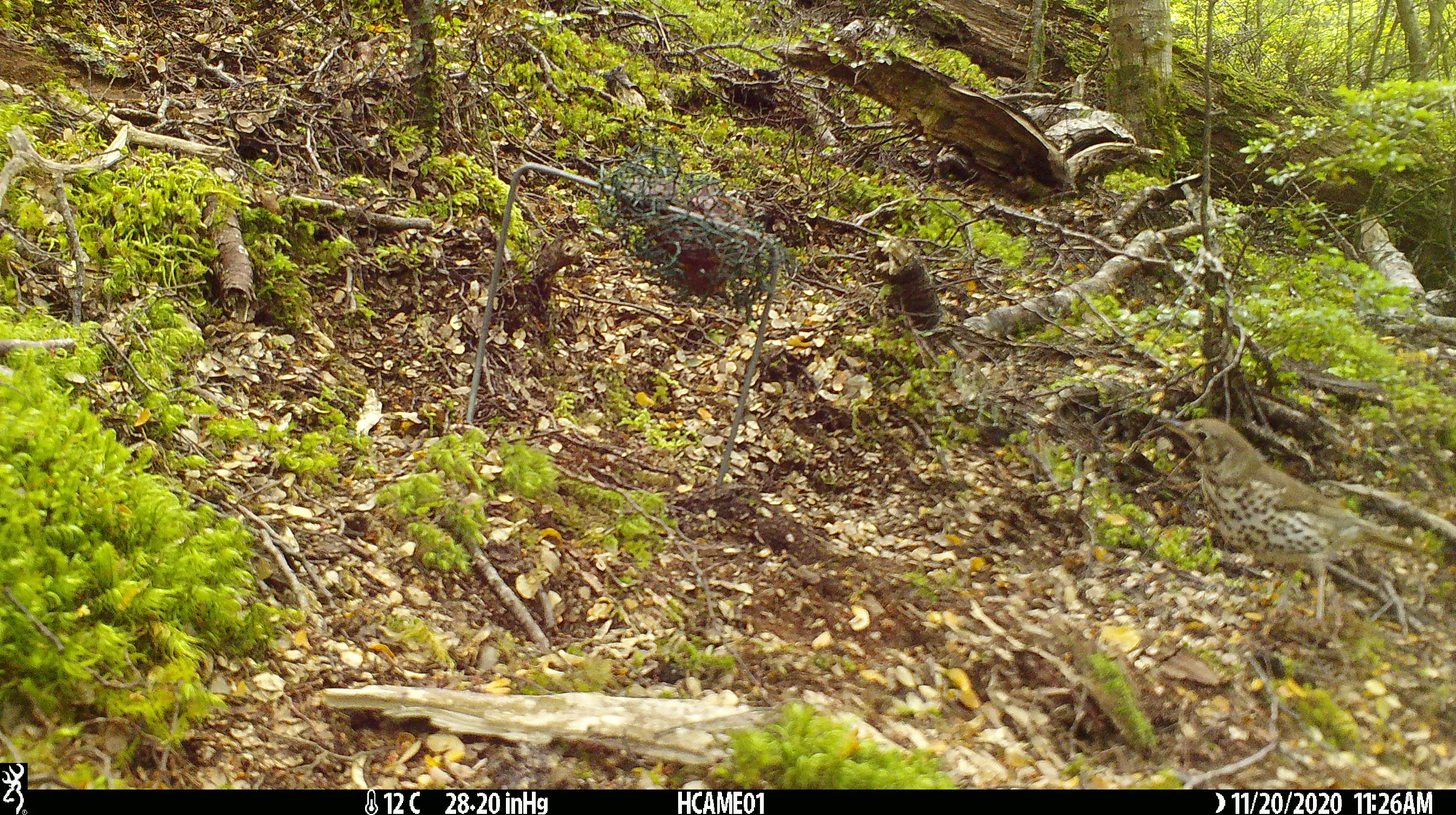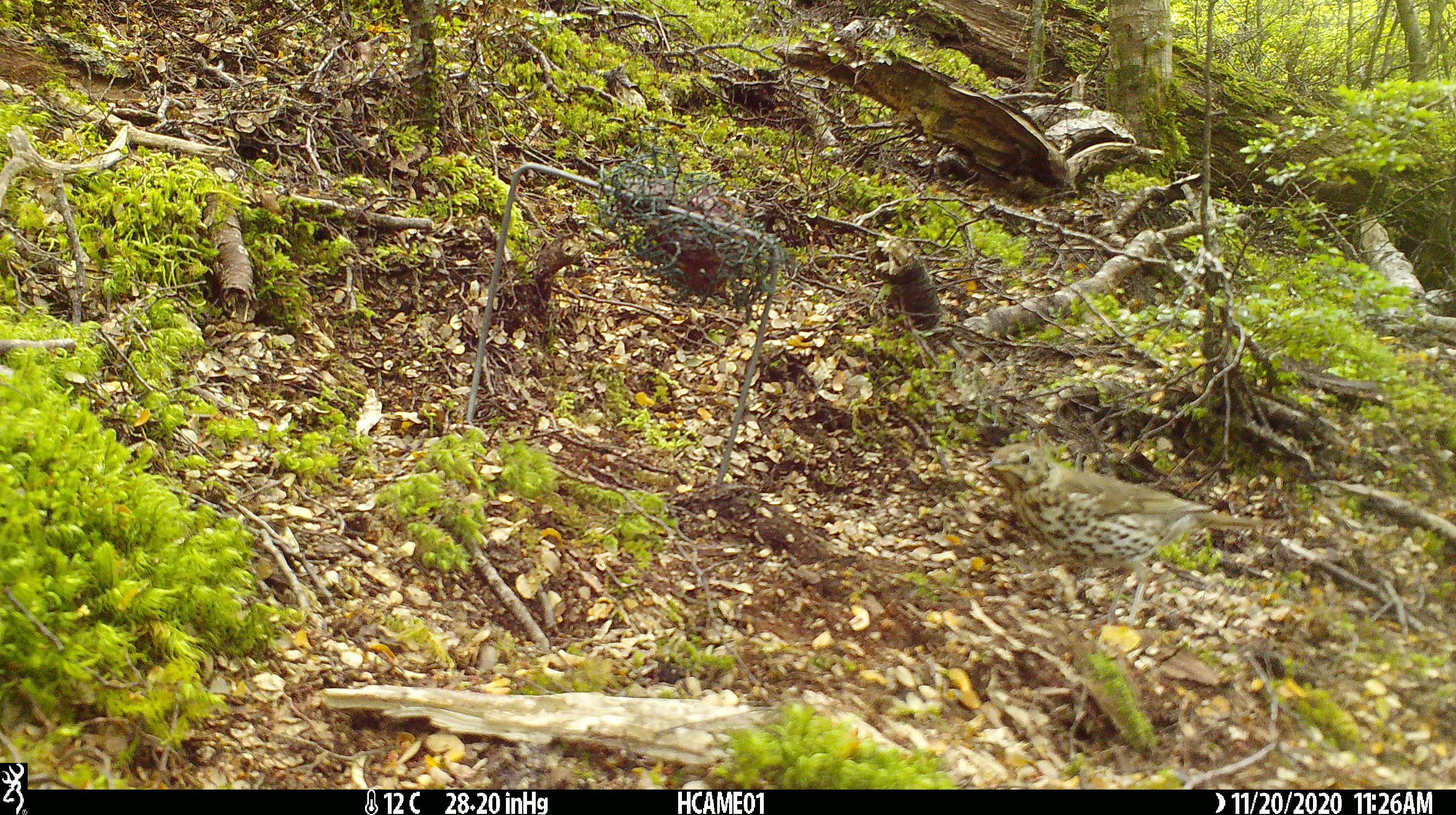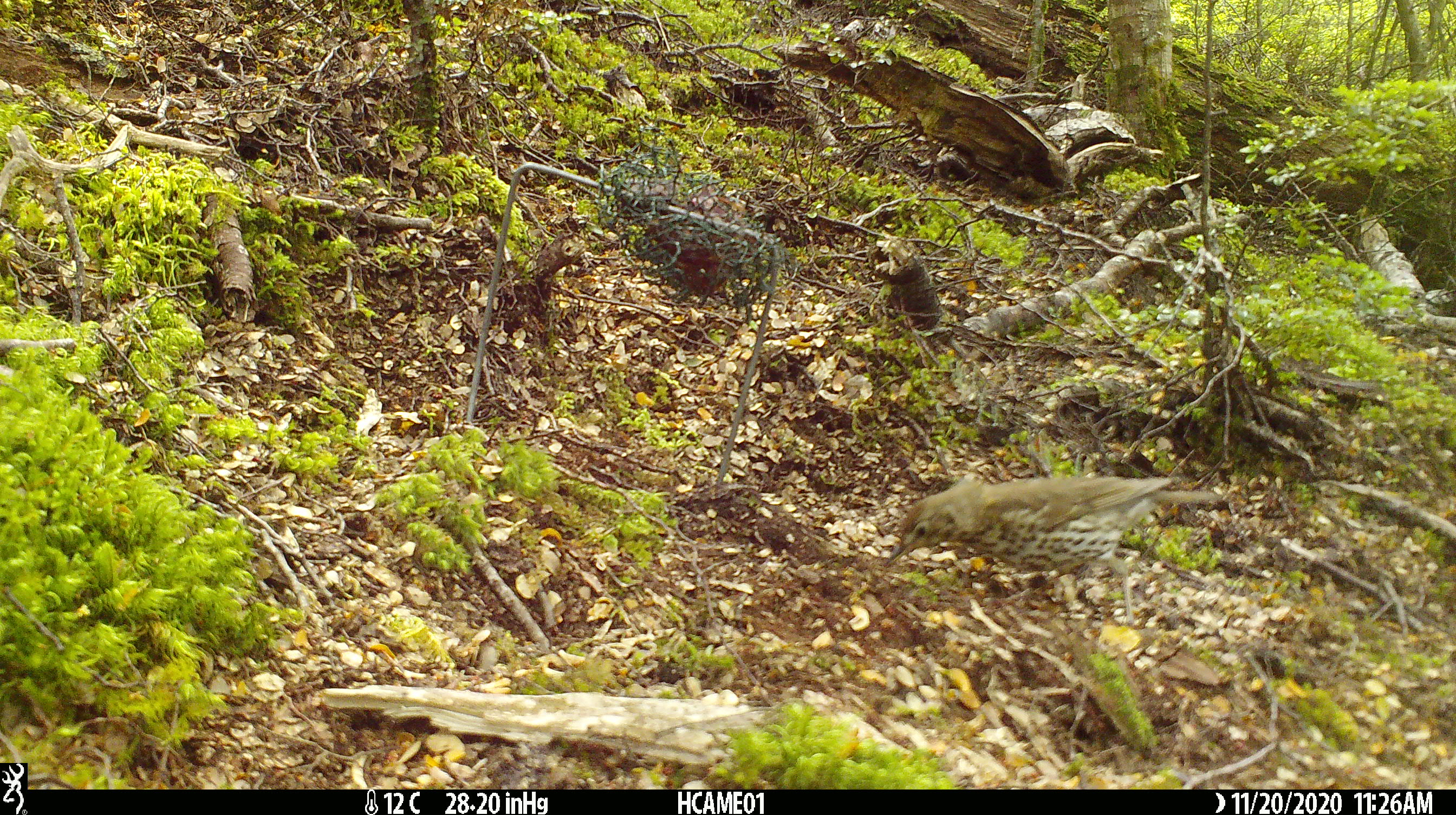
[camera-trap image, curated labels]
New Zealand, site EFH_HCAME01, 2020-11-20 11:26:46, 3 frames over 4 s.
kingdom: Animalia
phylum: Chordata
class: Aves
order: Passeriformes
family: Turdidae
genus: Turdus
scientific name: Turdus philomelos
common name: song thrush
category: thrush